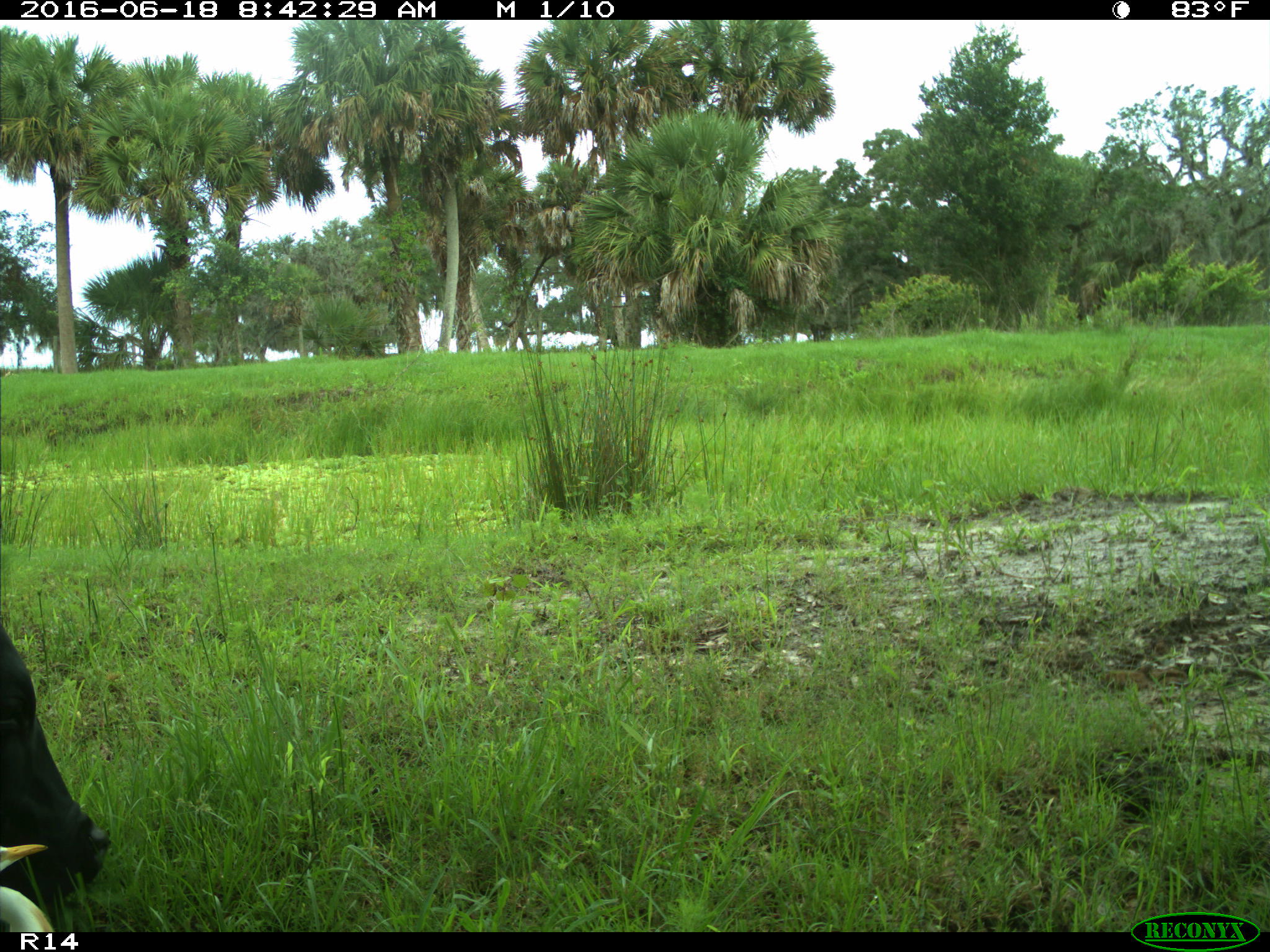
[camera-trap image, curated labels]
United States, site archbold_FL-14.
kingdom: Animalia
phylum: Chordata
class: Mammalia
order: Artiodactyla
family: Bovidae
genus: Bos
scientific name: Bos taurus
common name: domestic cow